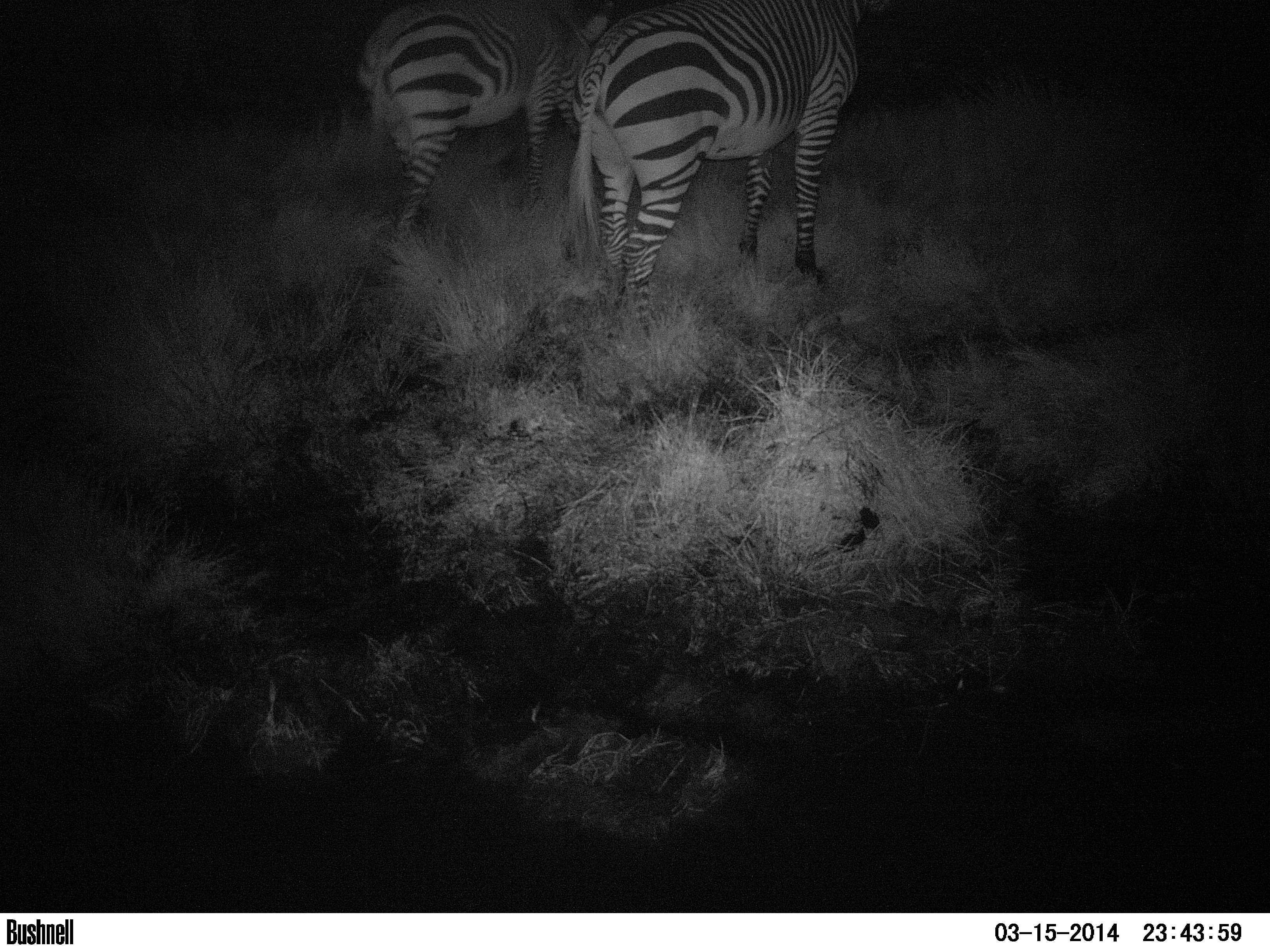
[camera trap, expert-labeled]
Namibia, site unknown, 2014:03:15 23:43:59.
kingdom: Animalia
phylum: Chordata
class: Mammalia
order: Perissodactyla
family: Equidae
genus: Equus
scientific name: Equus zebra hartmannae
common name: hartmann's mountain zebra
Equus zebra hartmannae (hartmann's mountain zebra).